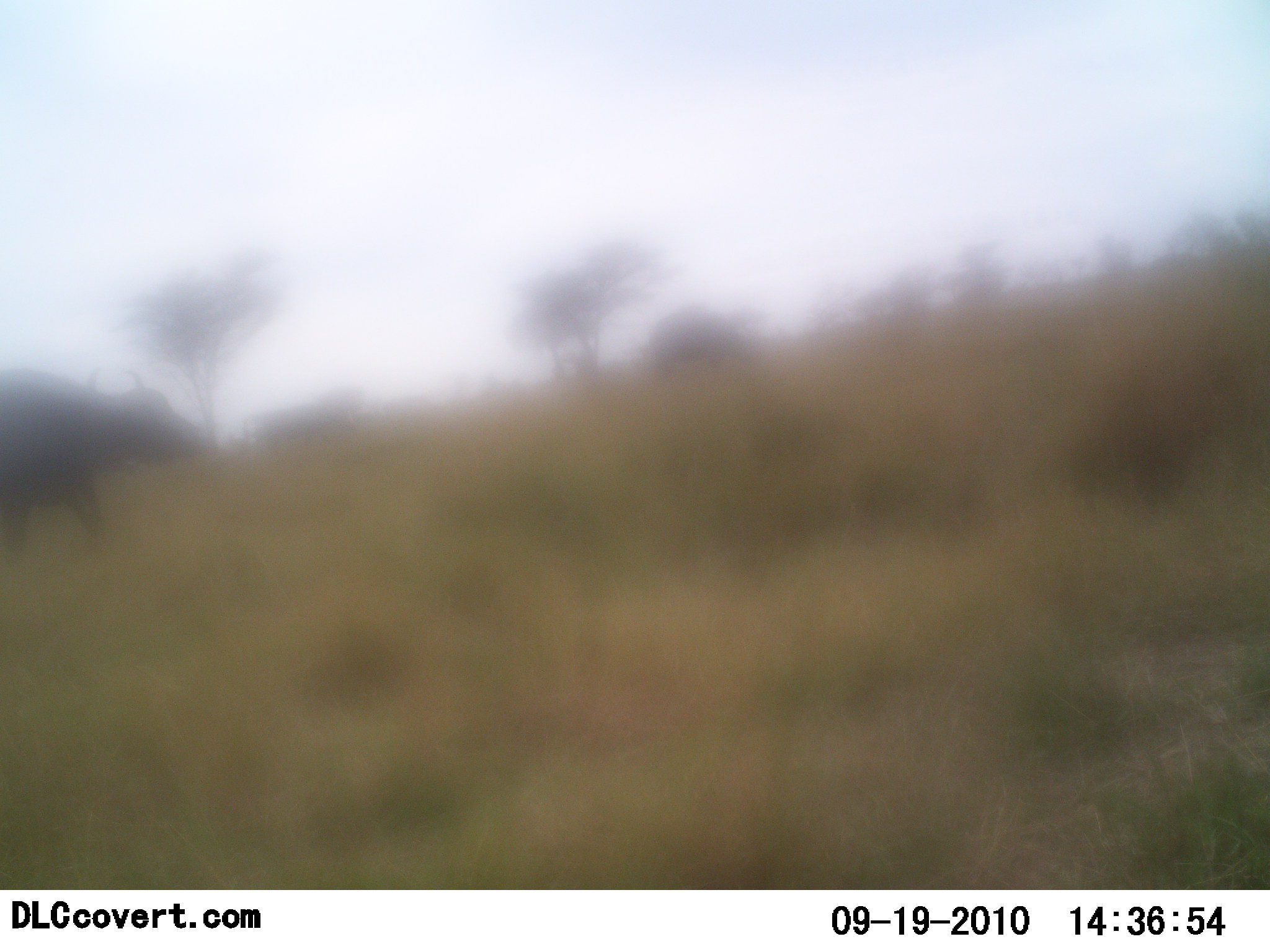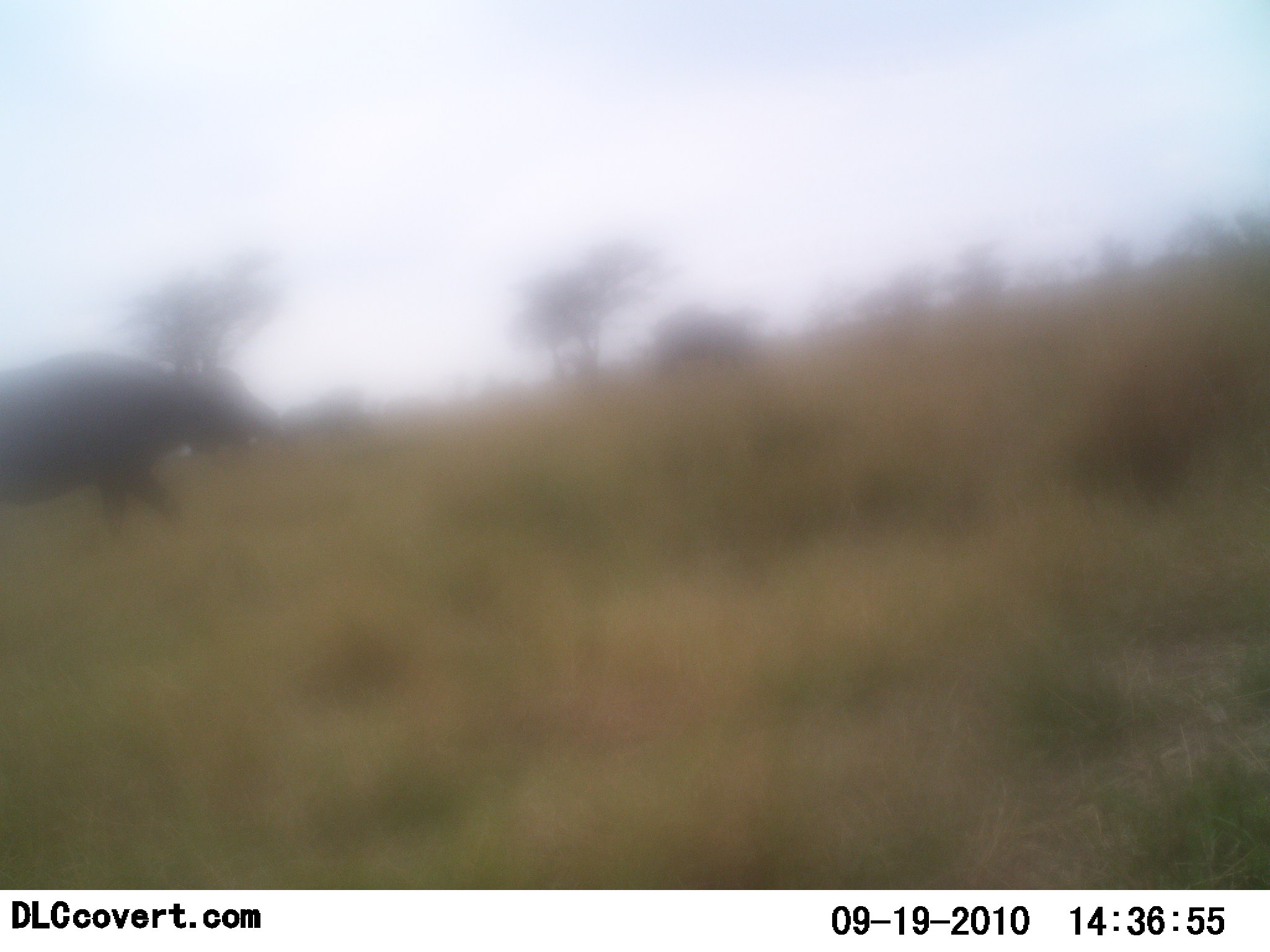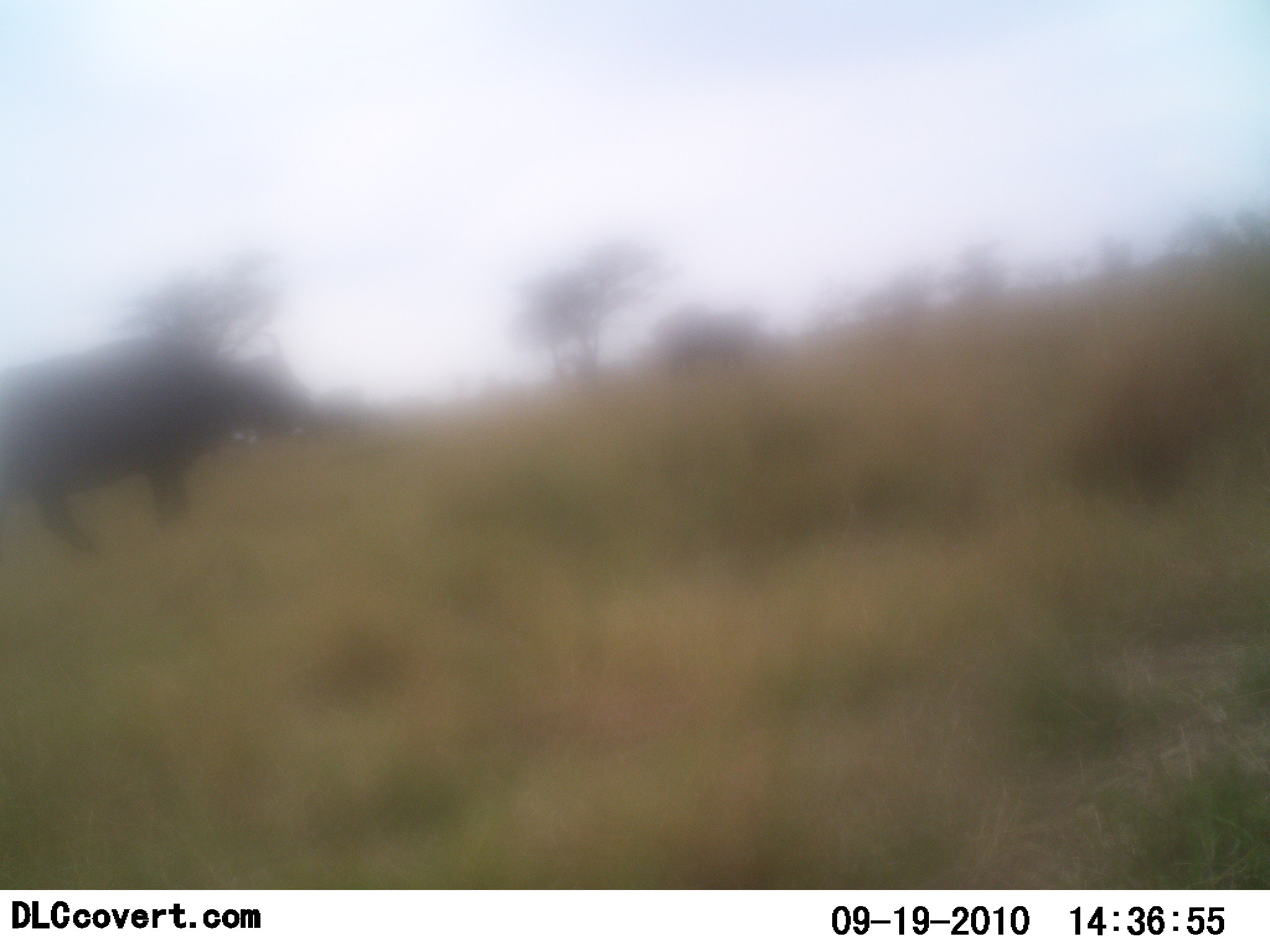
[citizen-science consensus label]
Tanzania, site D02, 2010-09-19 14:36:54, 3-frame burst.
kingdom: Animalia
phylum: Chordata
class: Mammalia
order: Artiodactyla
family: Bovidae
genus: Syncerus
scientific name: Syncerus caffer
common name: cape buffalo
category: buffalo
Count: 1.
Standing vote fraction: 7%.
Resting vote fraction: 0%.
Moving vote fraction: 100%.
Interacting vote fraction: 0%.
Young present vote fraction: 0%.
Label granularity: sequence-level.